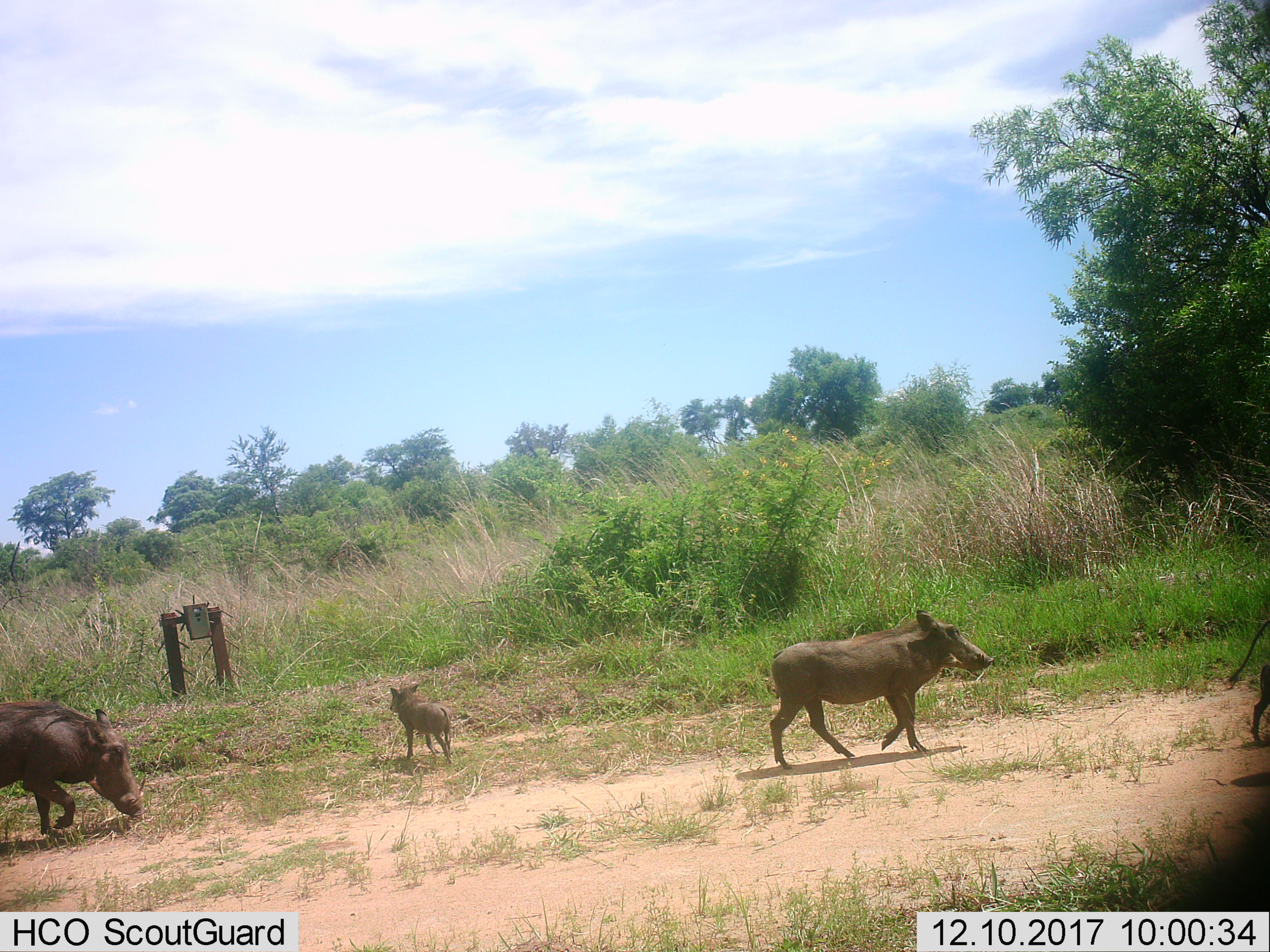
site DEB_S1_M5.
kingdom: Animalia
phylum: Chordata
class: Mammalia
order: Artiodactyla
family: Suidae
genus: Phacochoerus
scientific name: Phacochoerus africanus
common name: warthog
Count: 4.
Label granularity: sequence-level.